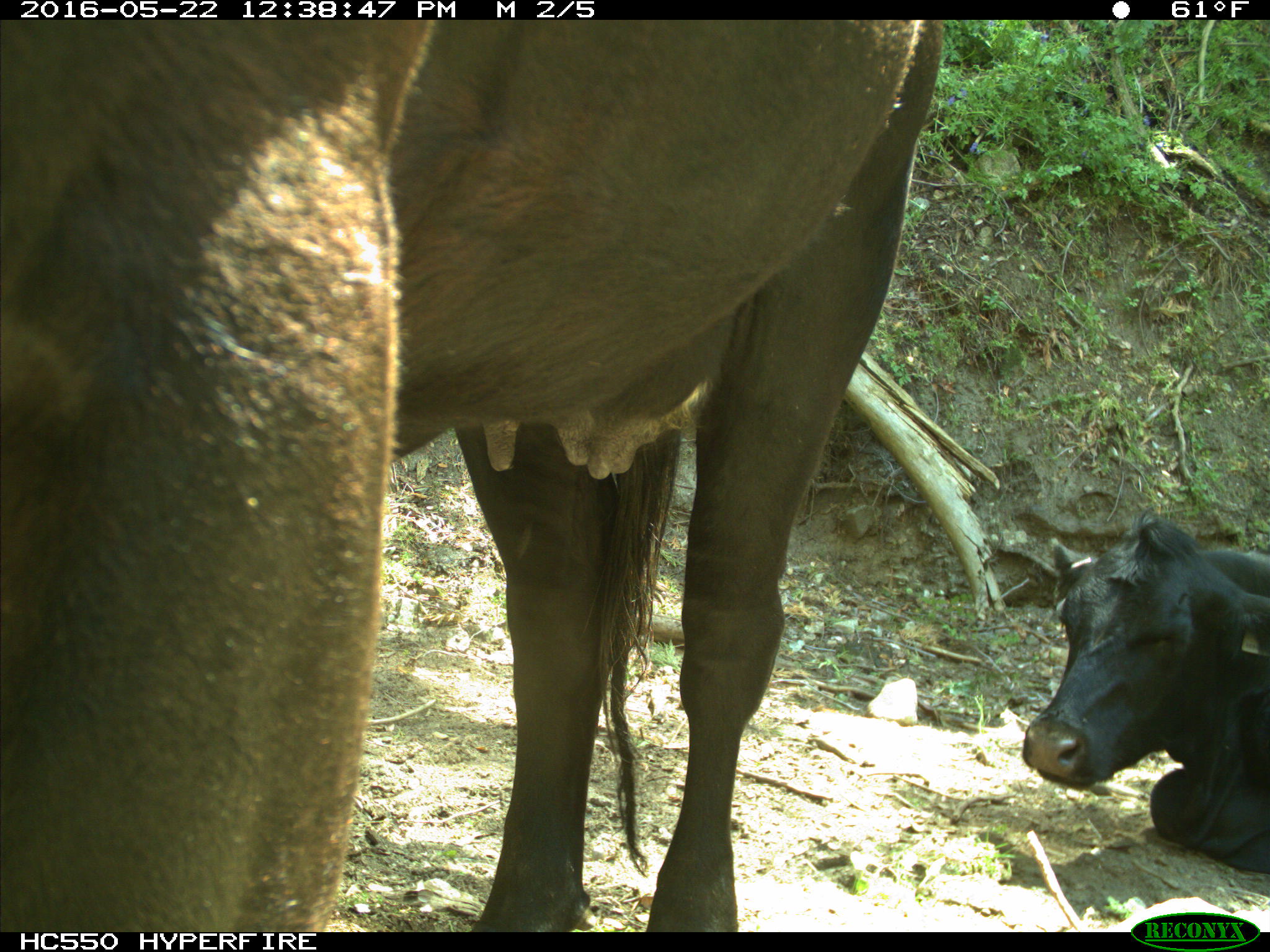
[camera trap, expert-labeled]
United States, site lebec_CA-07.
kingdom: Animalia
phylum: Chordata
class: Mammalia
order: Artiodactyla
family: Bovidae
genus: Bos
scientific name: Bos taurus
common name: domestic cow